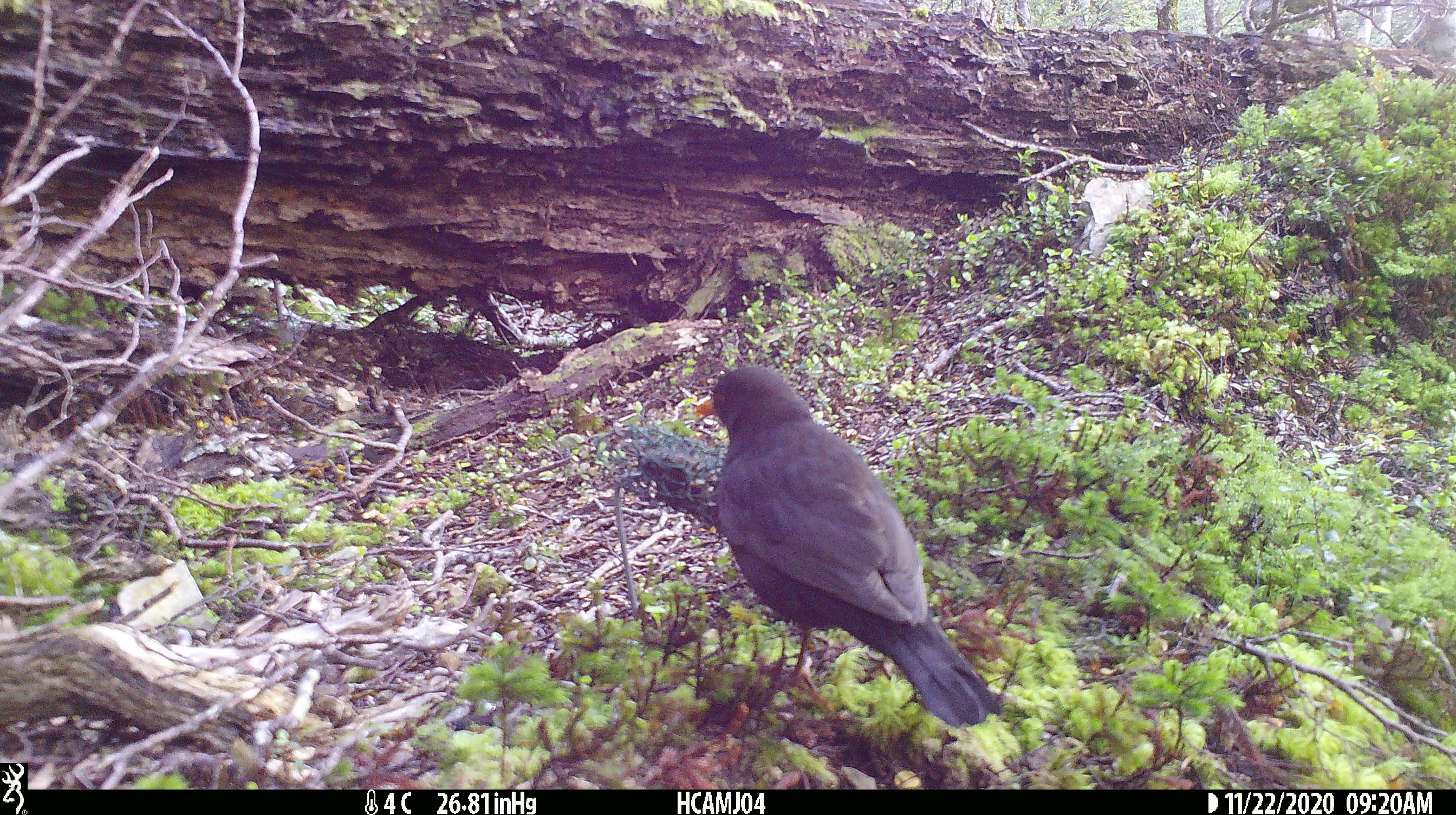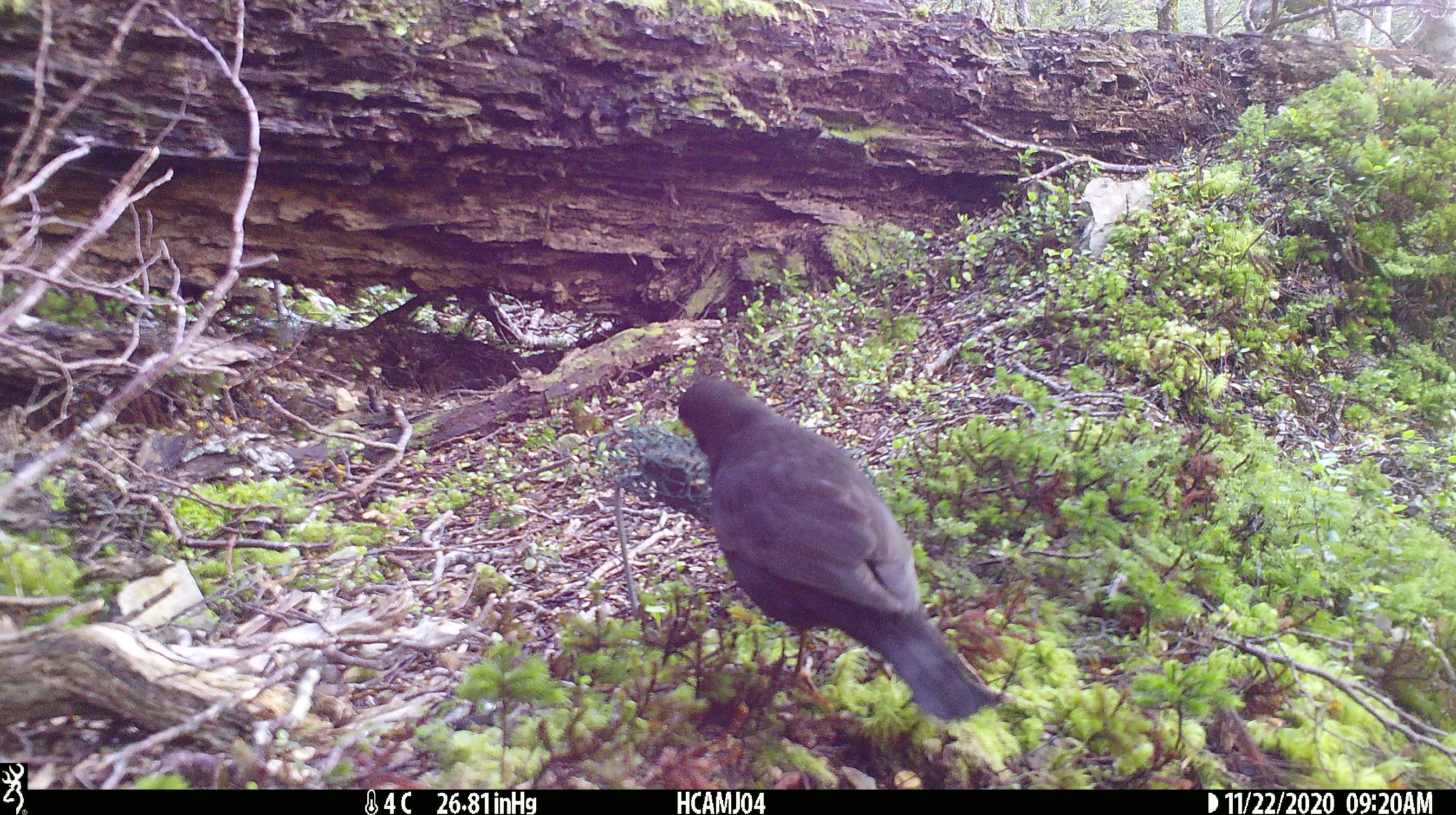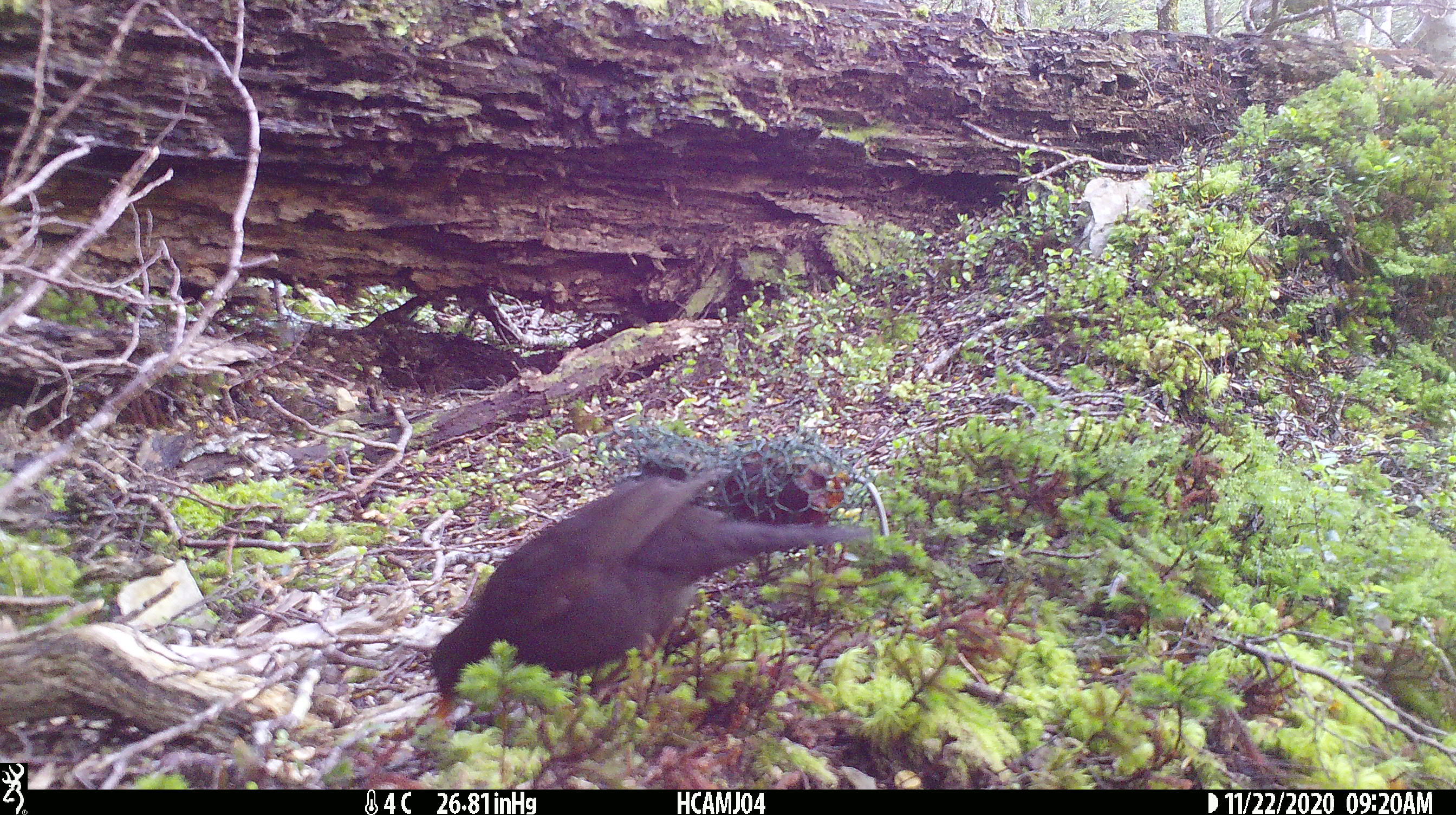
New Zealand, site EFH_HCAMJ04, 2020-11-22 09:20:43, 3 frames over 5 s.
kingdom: Animalia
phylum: Chordata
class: Aves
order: Passeriformes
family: Turdidae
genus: Turdus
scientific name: Turdus merula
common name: eurasian blackbird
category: blackbird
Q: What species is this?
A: Blackbird (eurasian blackbird) (Turdus merula).